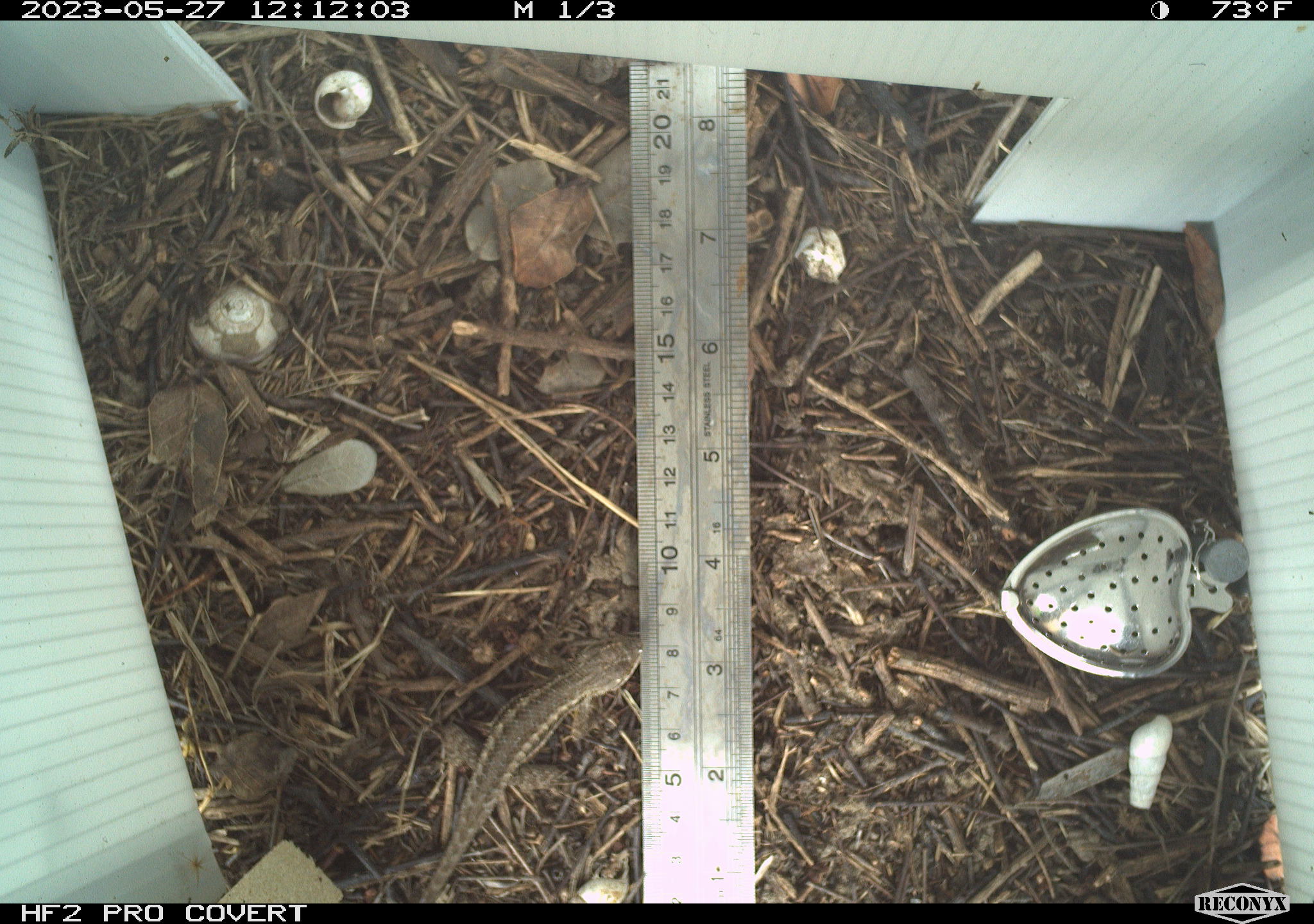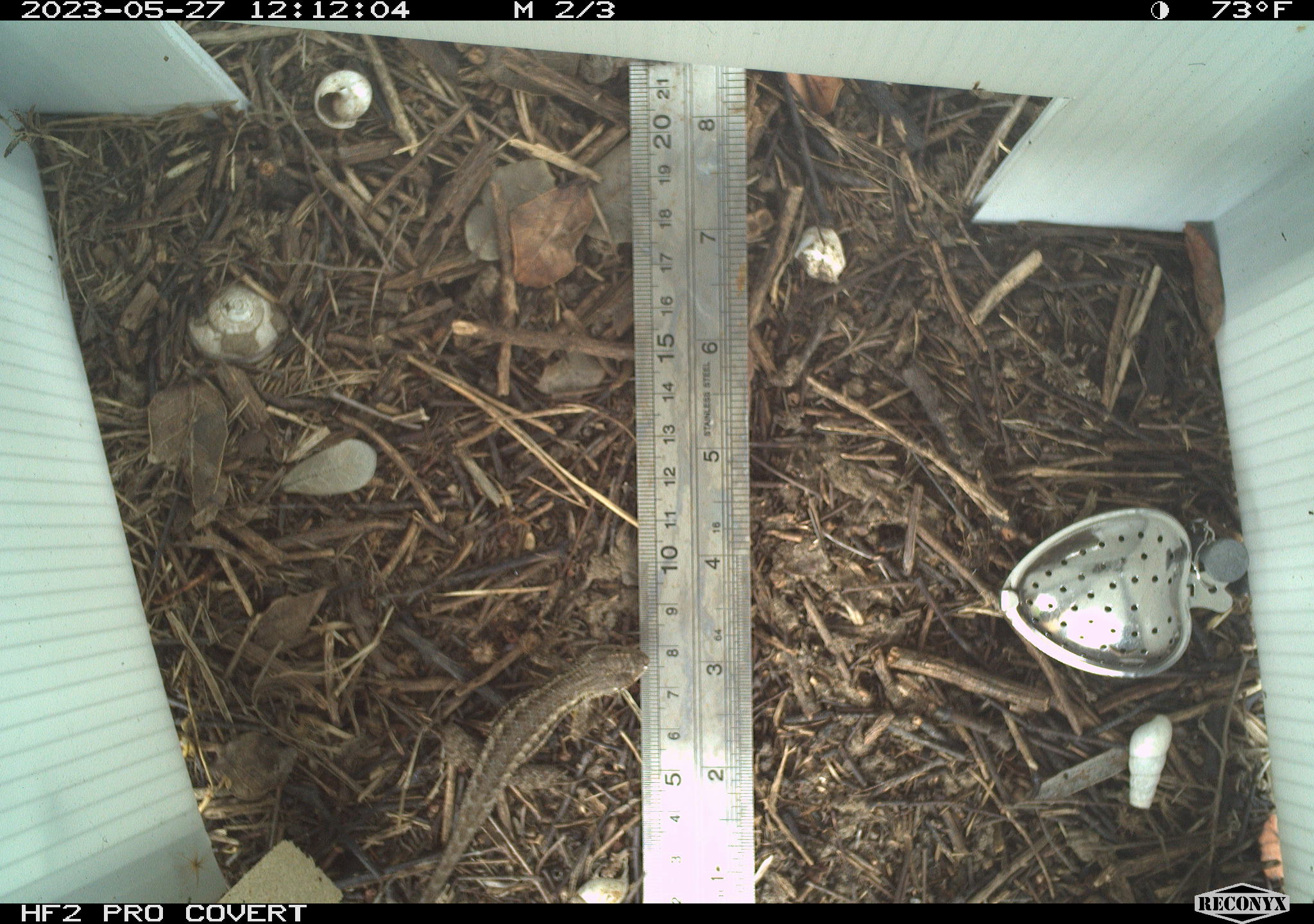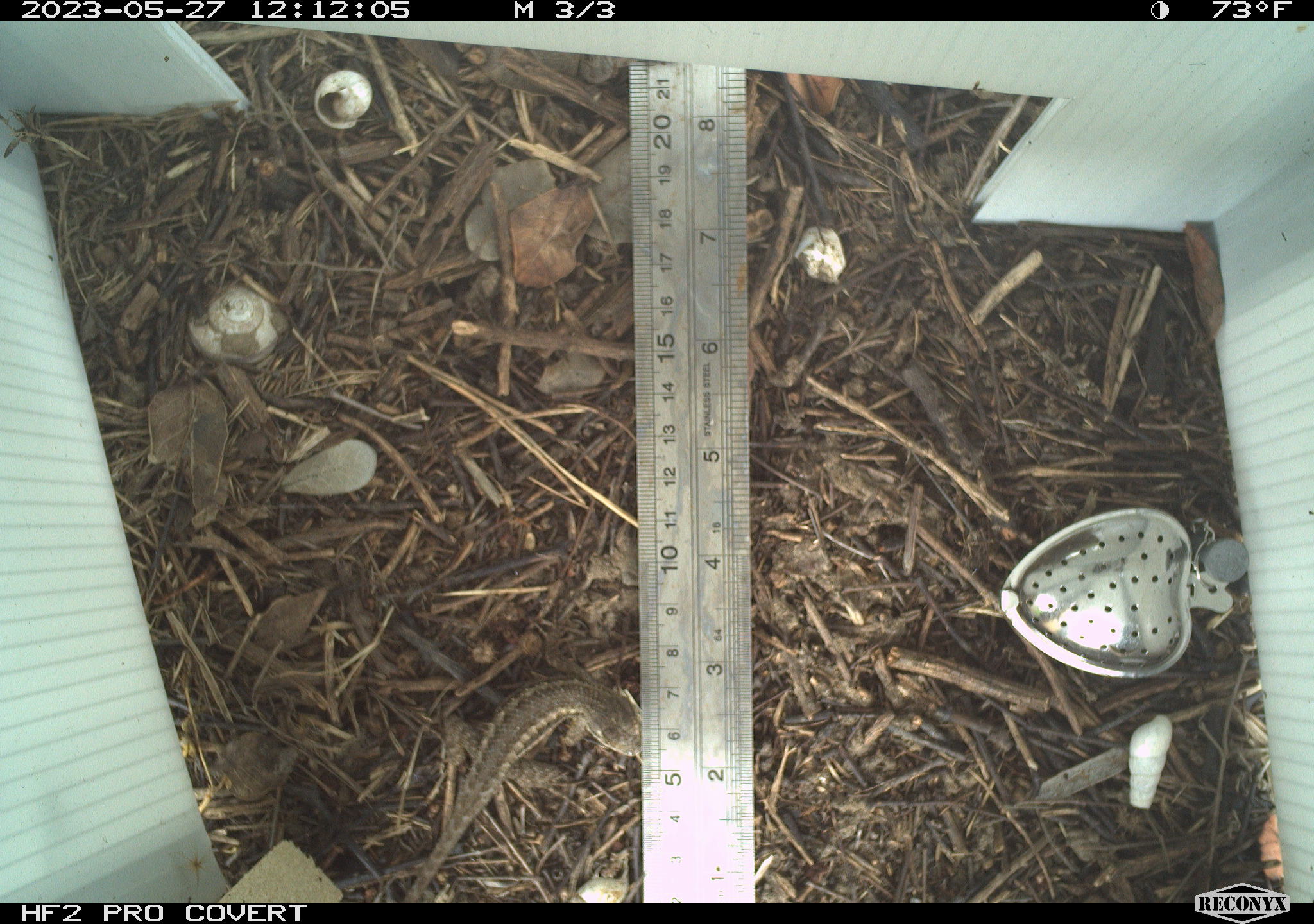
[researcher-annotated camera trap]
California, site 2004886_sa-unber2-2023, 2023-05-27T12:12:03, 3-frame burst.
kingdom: Animalia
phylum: Chordata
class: Reptilia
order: Squamata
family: Phrynosomatidae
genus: Sceloporus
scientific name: Sceloporus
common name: spiny lizards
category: sceloporus species